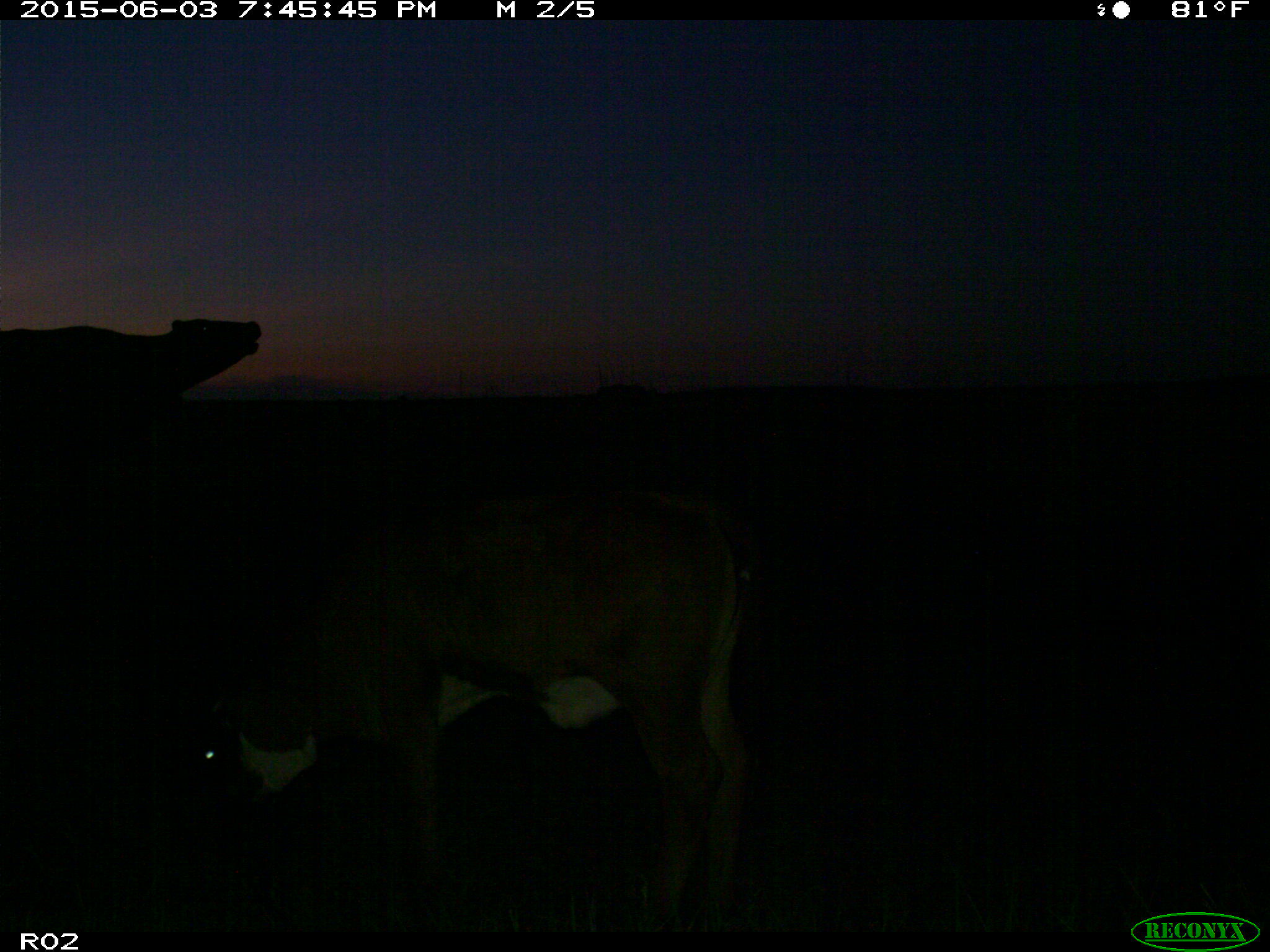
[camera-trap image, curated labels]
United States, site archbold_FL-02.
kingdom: Animalia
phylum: Chordata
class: Mammalia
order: Artiodactyla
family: Bovidae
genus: Bos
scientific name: Bos taurus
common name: domestic cow